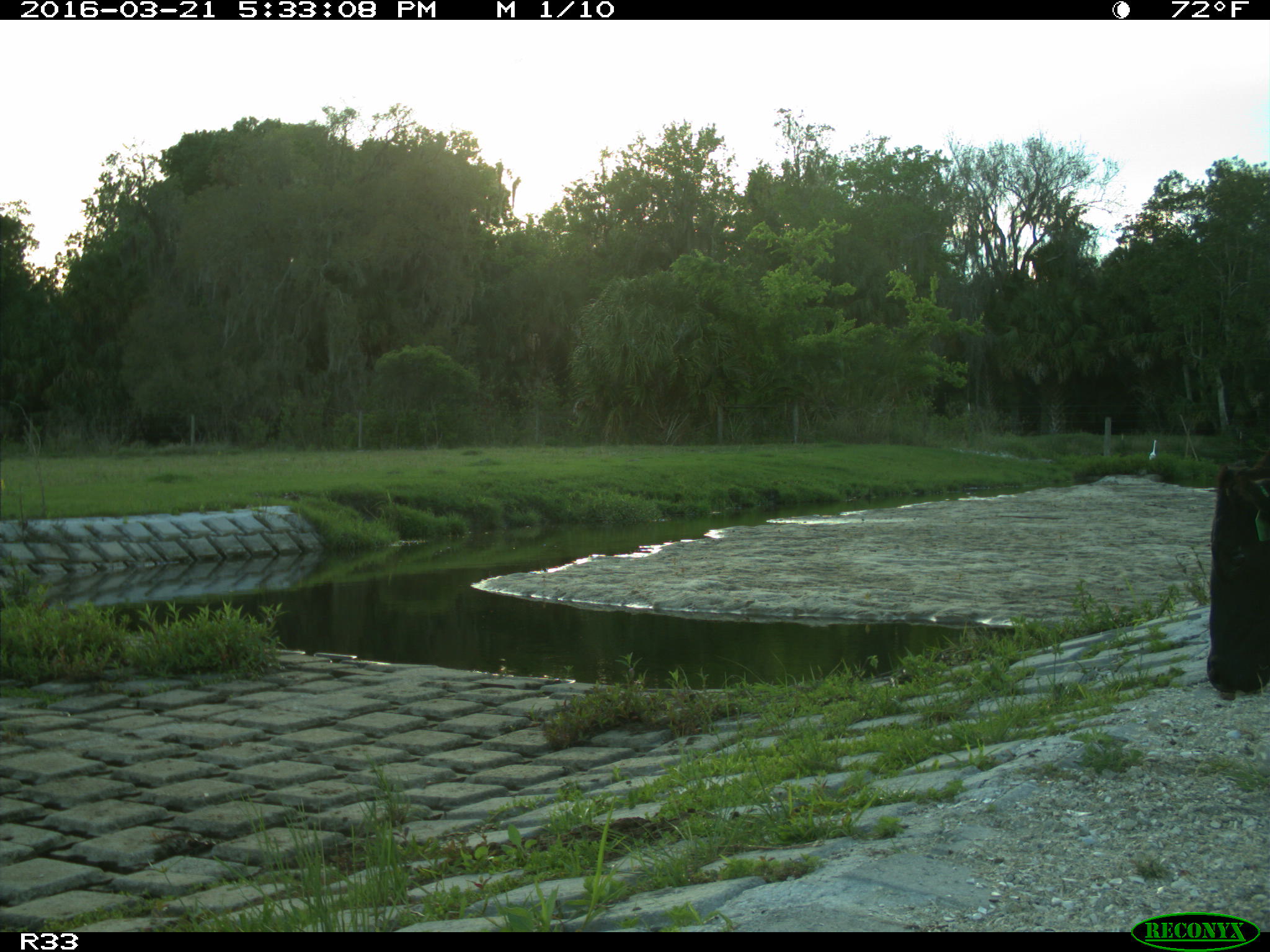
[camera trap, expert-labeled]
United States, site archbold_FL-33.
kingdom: Animalia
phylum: Chordata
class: Mammalia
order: Artiodactyla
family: Bovidae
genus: Bos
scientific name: Bos taurus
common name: domestic cow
Bos taurus (domestic cow).